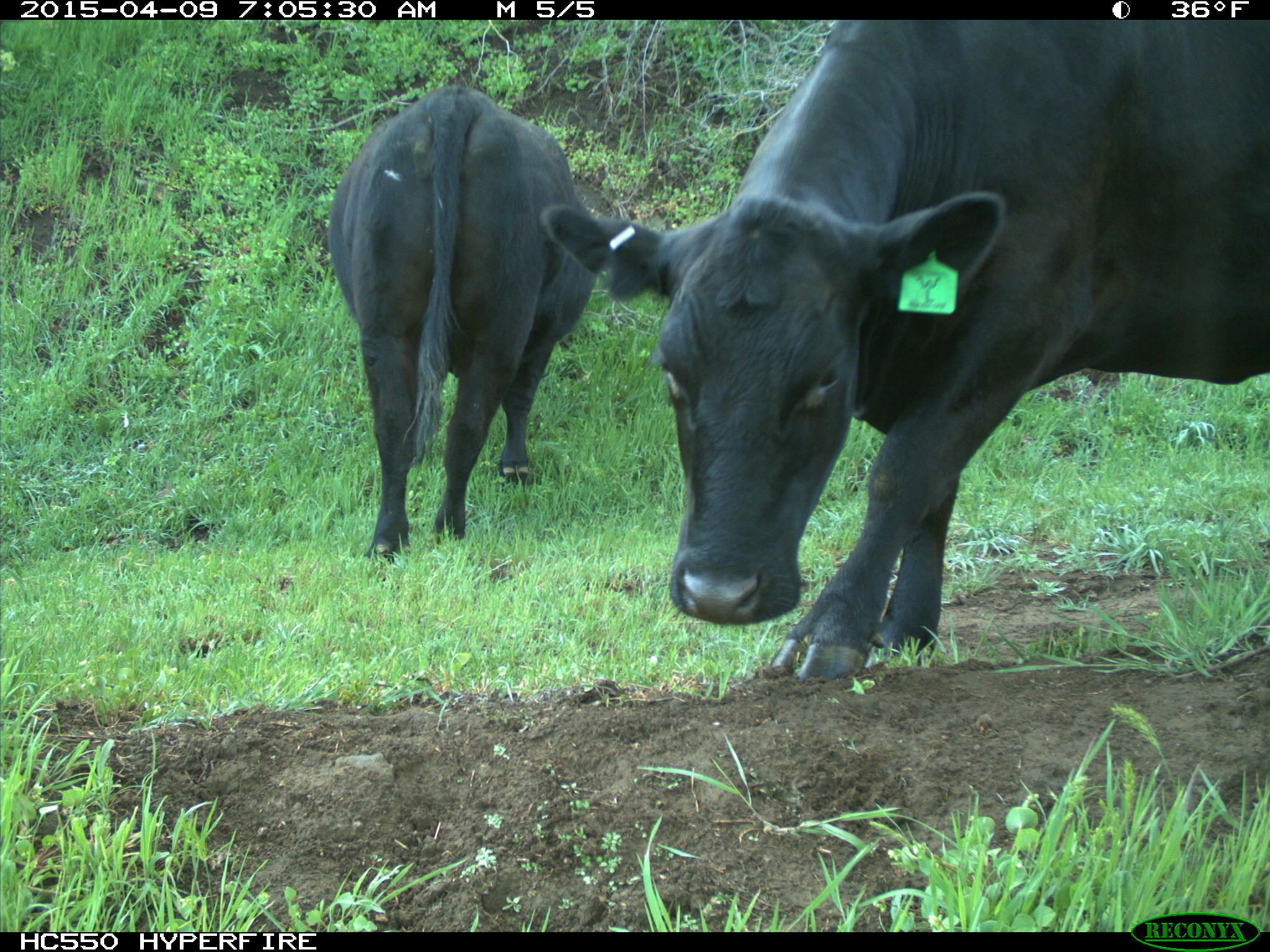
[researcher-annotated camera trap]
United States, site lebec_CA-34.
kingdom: Animalia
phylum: Chordata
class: Mammalia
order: Artiodactyla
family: Bovidae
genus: Bos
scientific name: Bos taurus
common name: domestic cow